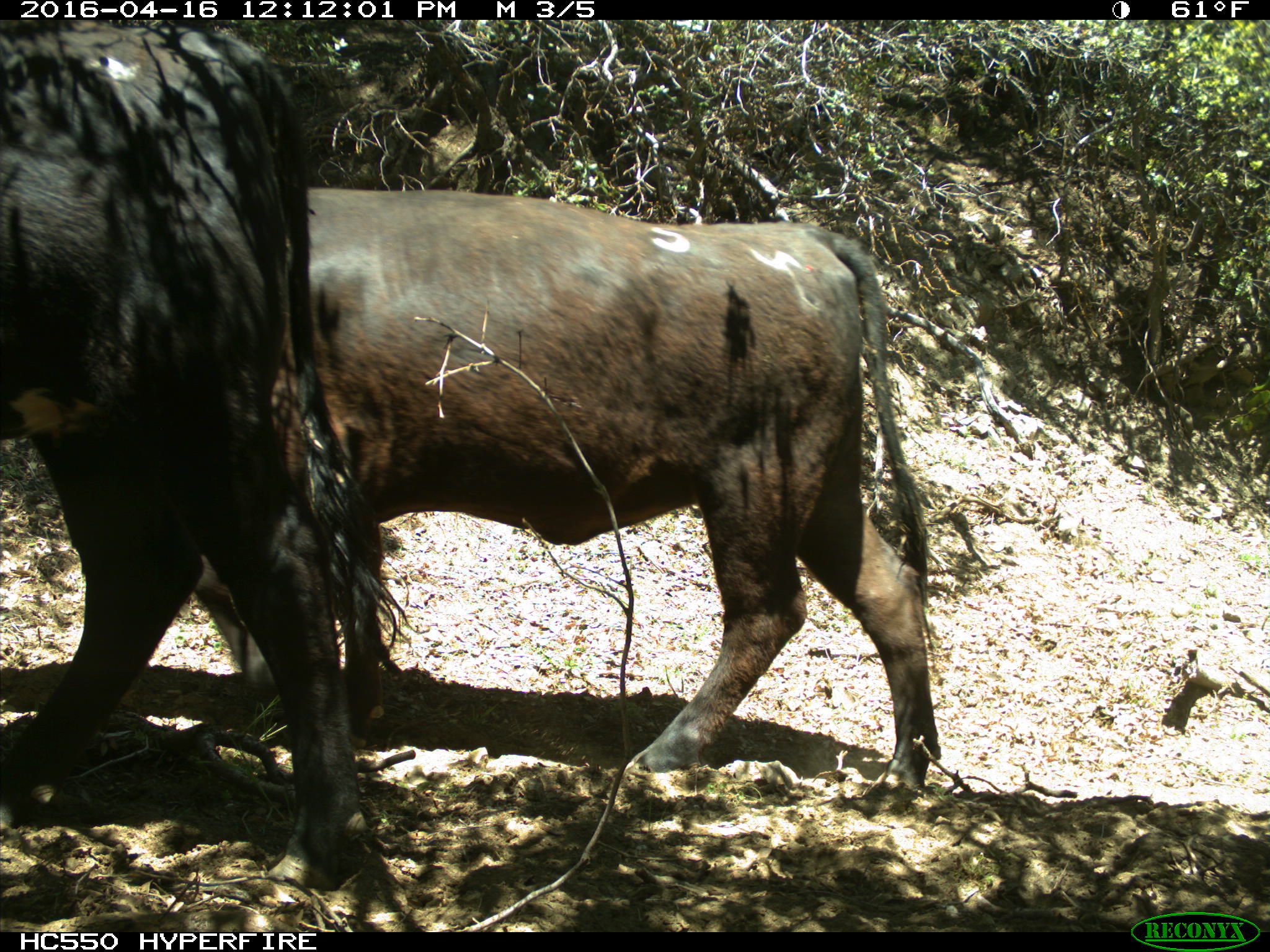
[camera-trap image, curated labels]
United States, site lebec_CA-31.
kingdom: Animalia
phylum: Chordata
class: Mammalia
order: Artiodactyla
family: Bovidae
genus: Bos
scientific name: Bos taurus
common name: domestic cow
Bos taurus (domestic cow).